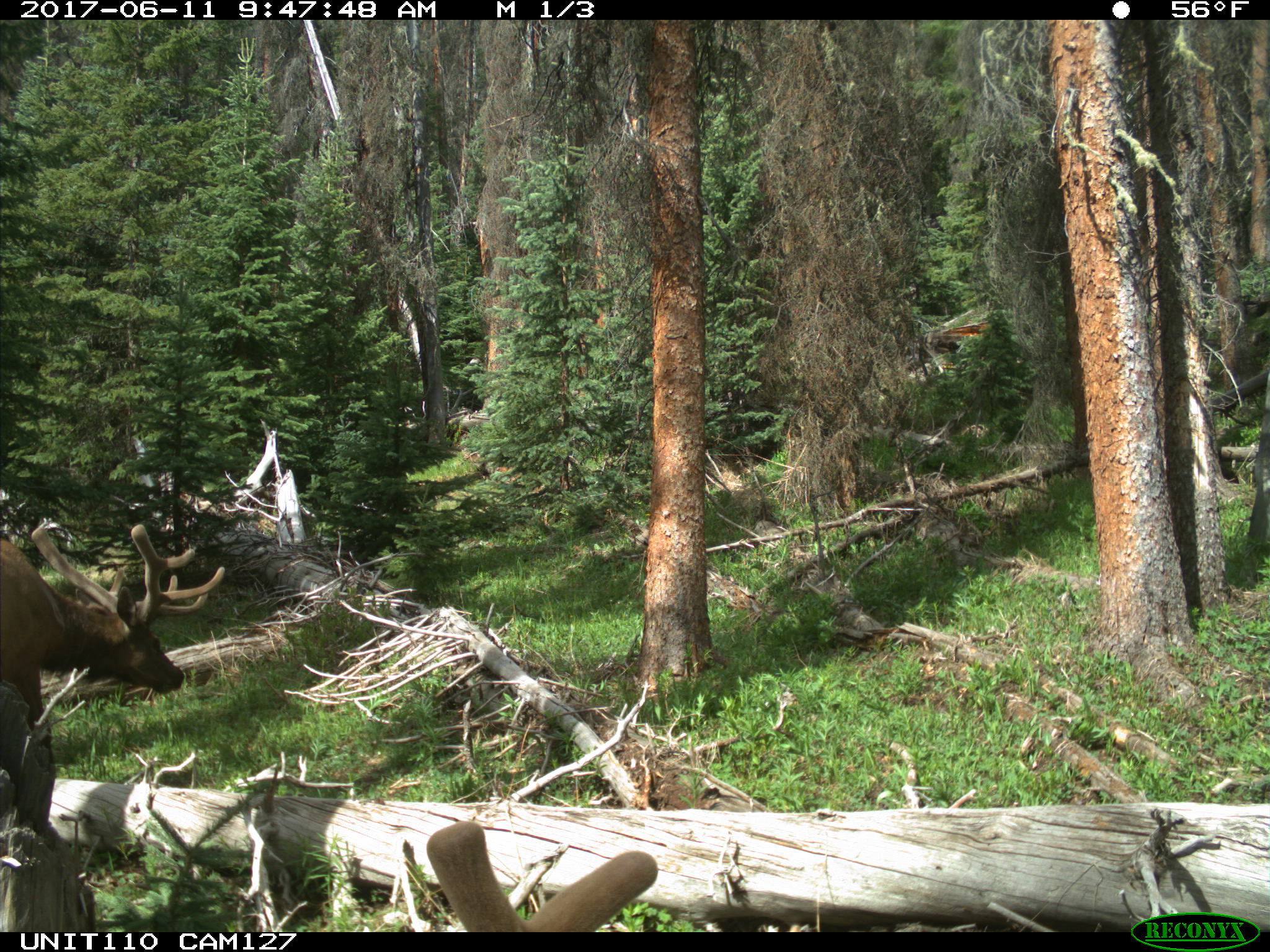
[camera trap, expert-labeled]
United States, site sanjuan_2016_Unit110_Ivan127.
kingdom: Animalia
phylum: Chordata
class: Mammalia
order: Artiodactyla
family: Cervidae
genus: Cervus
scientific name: Cervus elaphus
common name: red deer